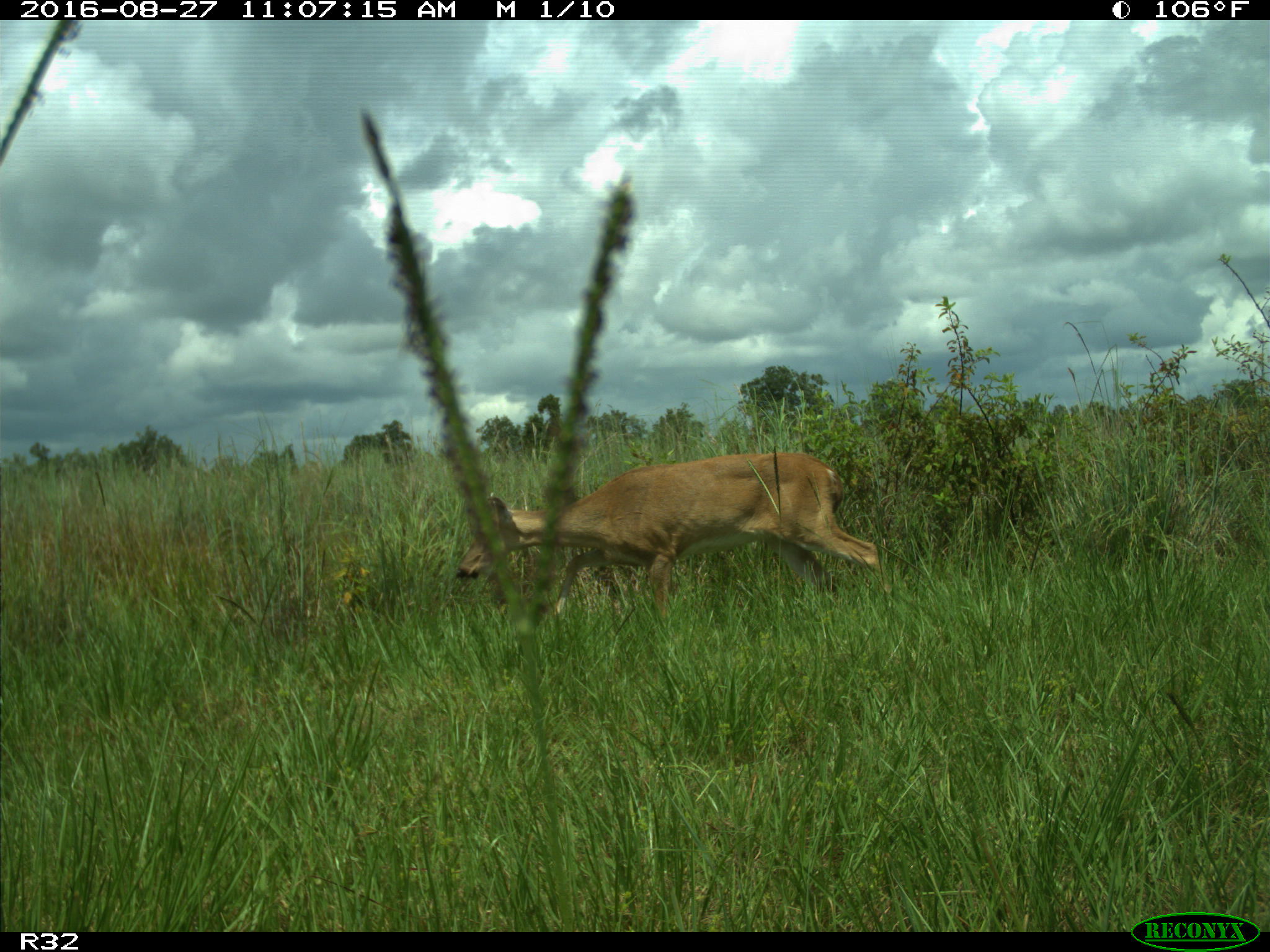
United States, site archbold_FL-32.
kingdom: Animalia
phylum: Chordata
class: Mammalia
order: Artiodactyla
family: Cervidae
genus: Odocoileus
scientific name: Odocoileus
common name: deer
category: unidentified deer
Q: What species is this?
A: Unidentified deer (deer) (Odocoileus).